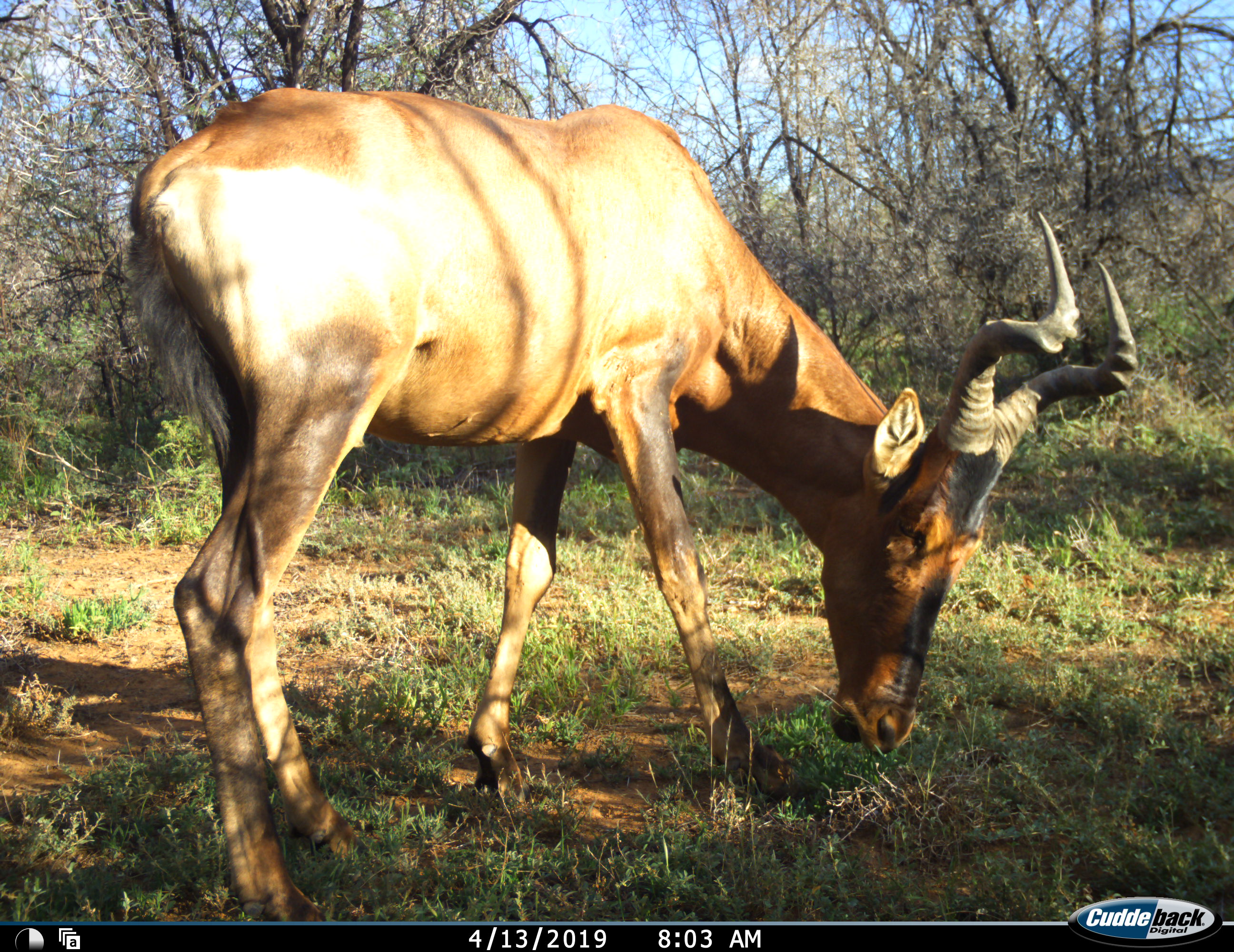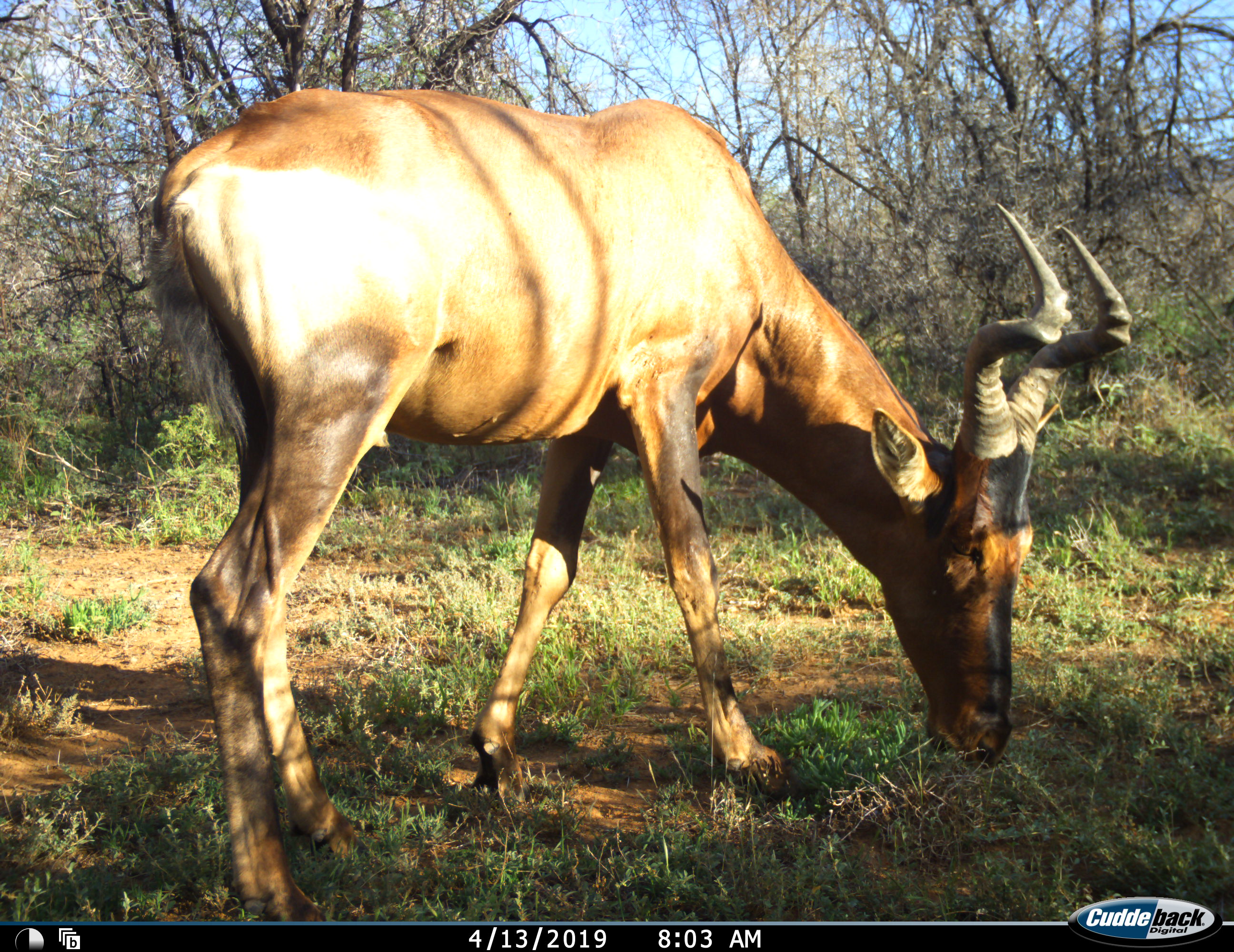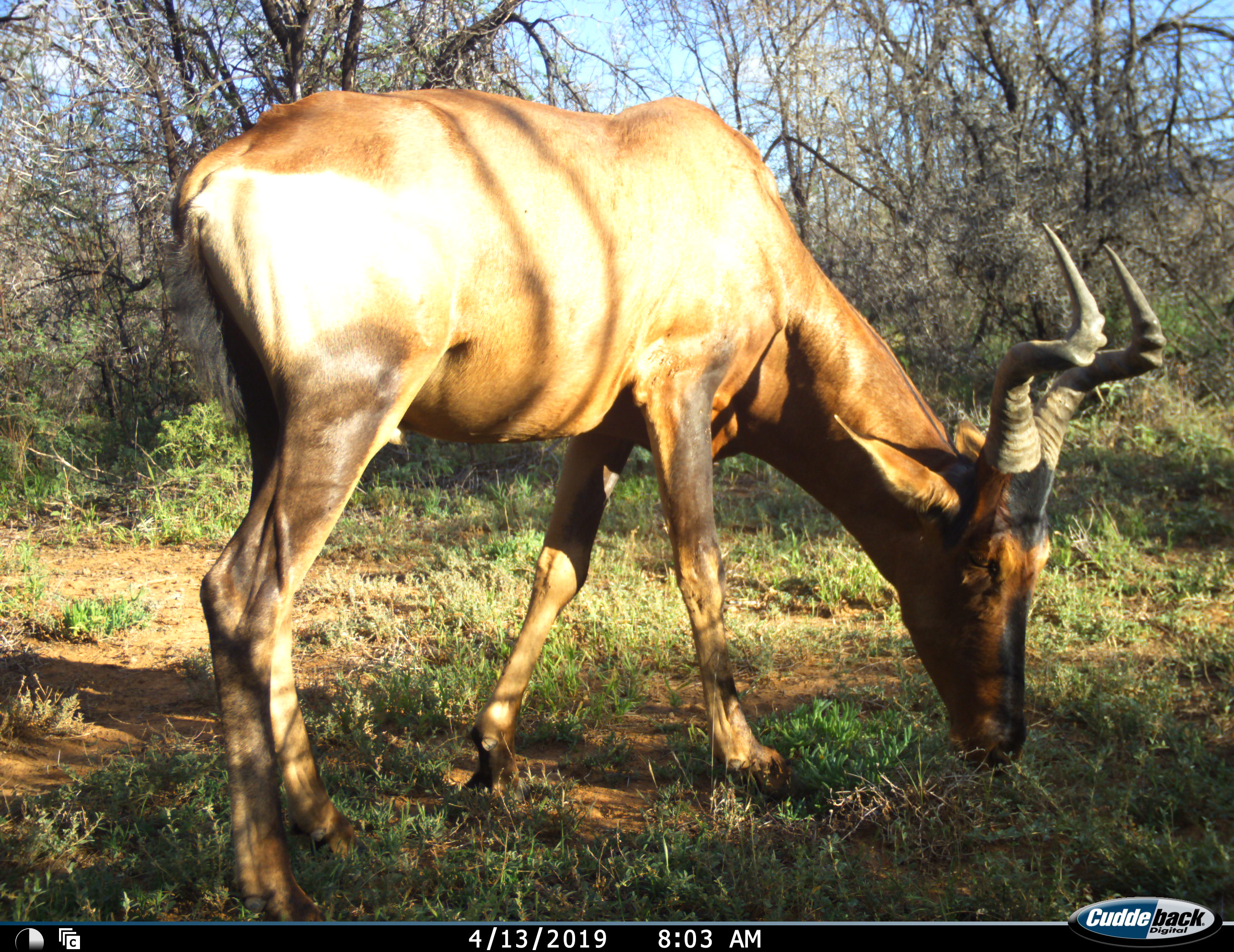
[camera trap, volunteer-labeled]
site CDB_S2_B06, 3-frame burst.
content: unidentified animal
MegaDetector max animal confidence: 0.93